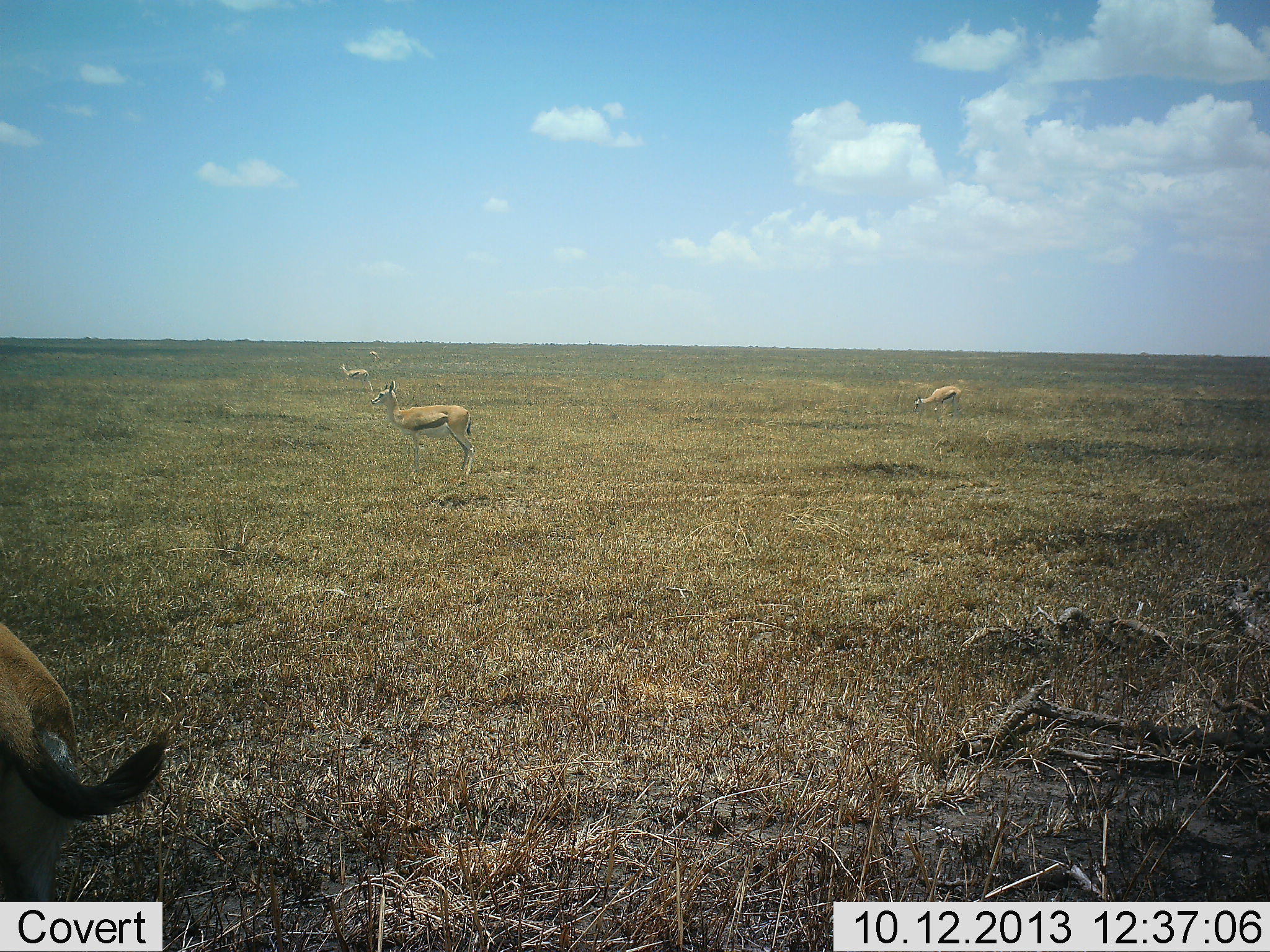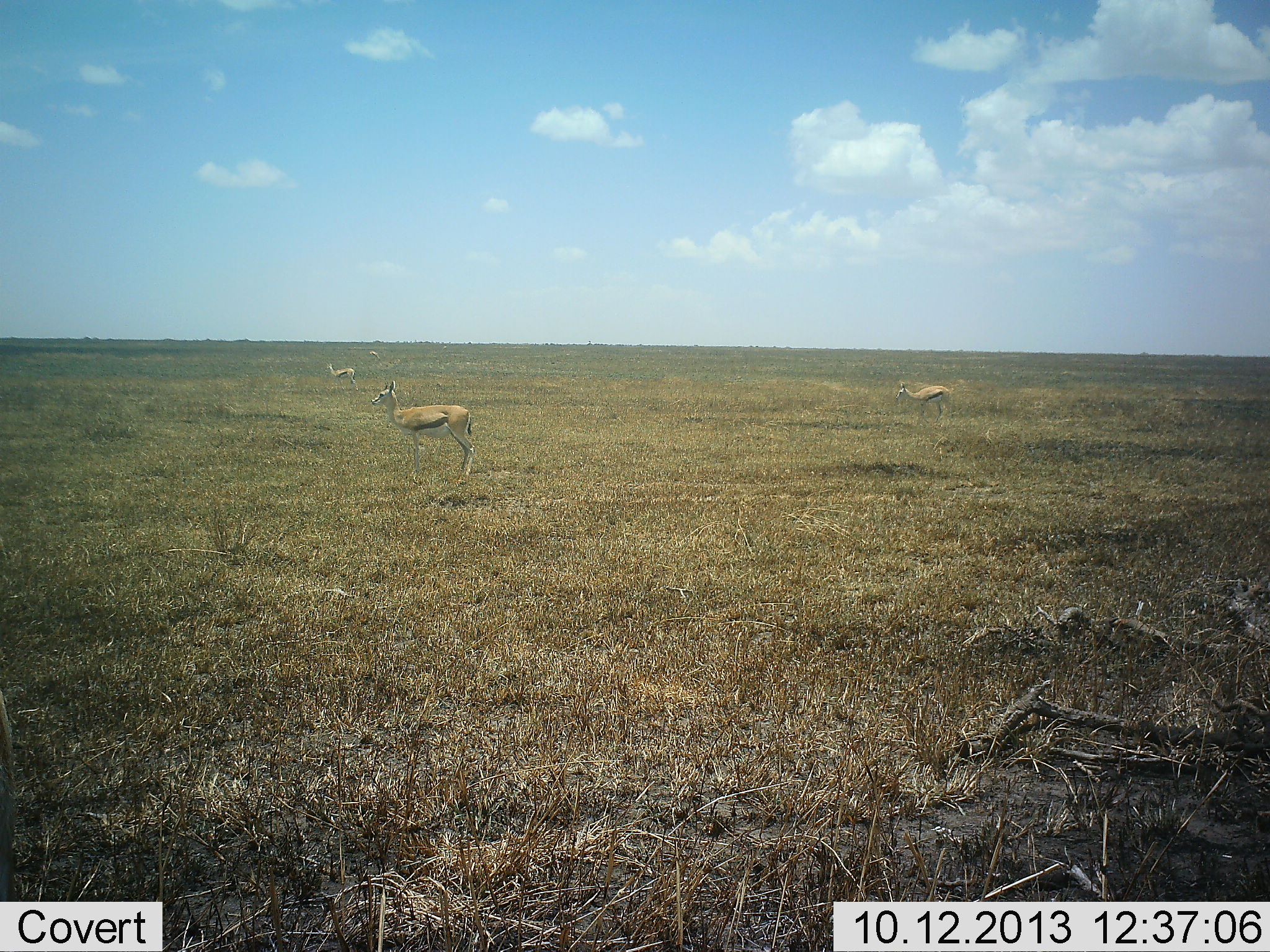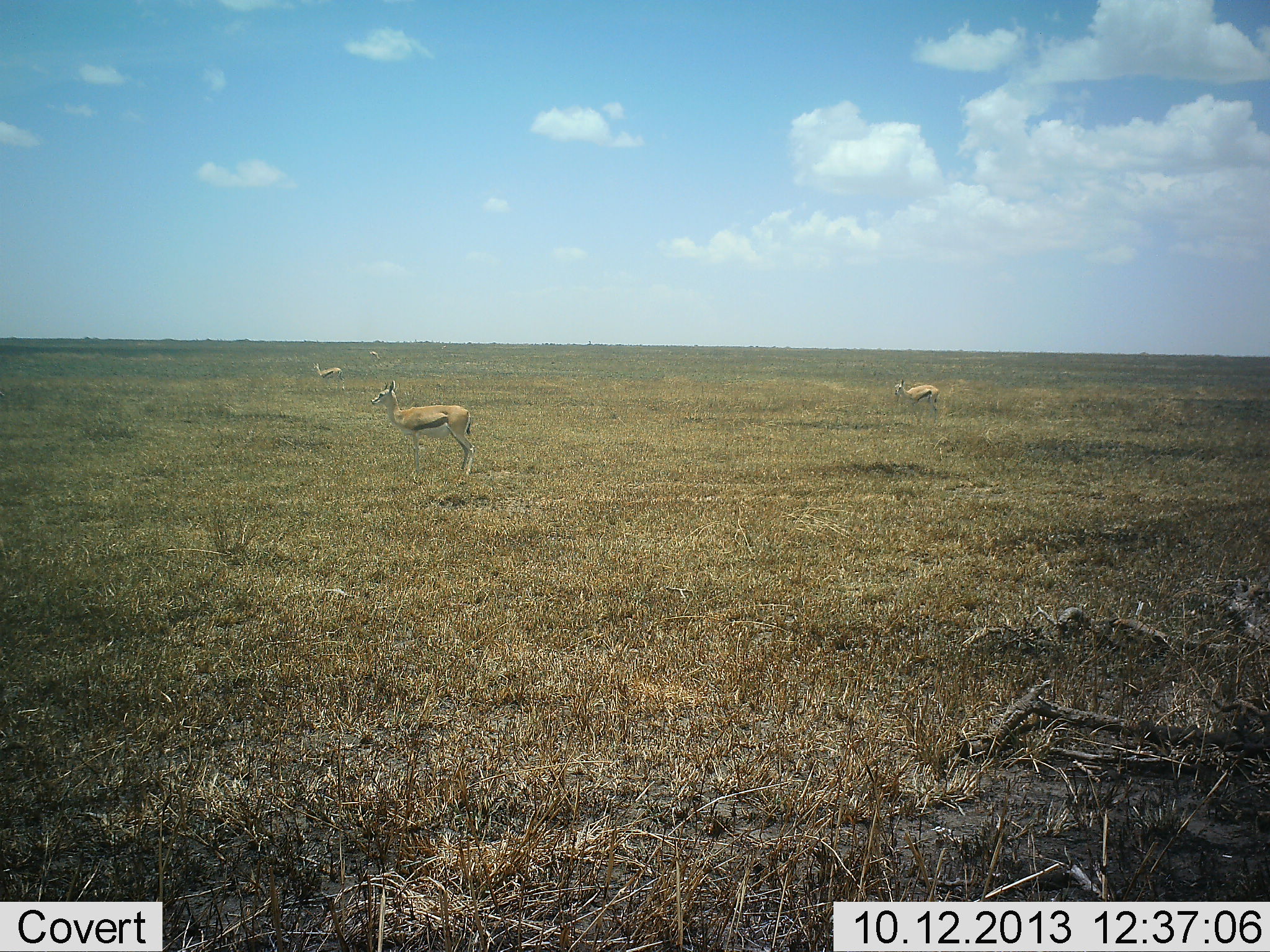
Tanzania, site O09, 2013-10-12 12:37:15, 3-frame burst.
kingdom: Animalia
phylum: Chordata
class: Mammalia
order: Artiodactyla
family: Bovidae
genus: Eudorcas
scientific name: Eudorcas thomsonii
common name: thomson's gazelle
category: gazellethomsons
Gazellethomsons (thomson's gazelle) (Eudorcas thomsonii), count 4. Behavior (volunteer vote fractions): standing 89%, resting 0%, moving 47%, interacting 0%. Young present (vote fraction): 0%. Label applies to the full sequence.